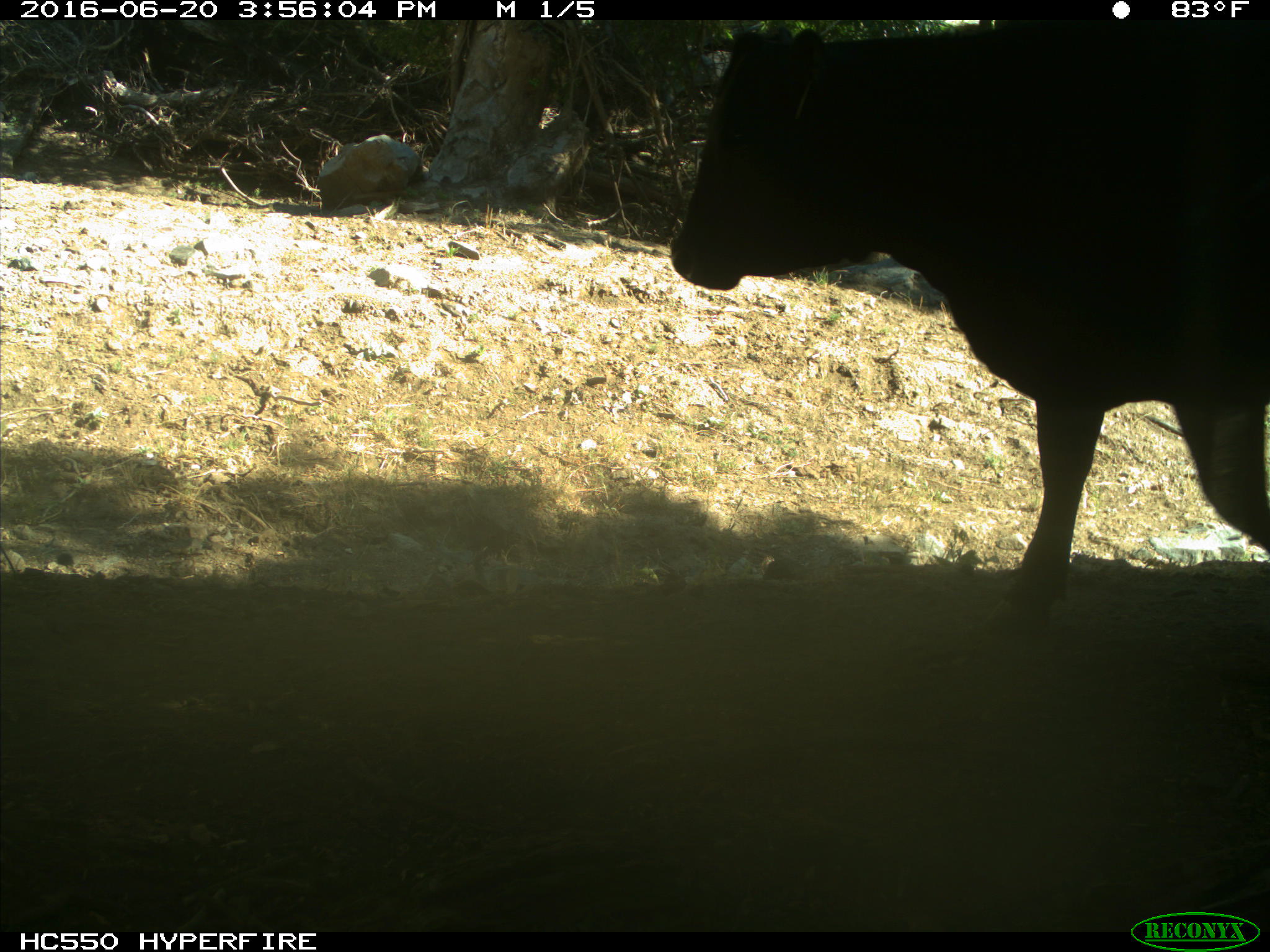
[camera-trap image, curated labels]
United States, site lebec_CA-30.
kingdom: Animalia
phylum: Chordata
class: Mammalia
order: Artiodactyla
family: Bovidae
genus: Bos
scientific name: Bos taurus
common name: domestic cow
Bos taurus (domestic cow).